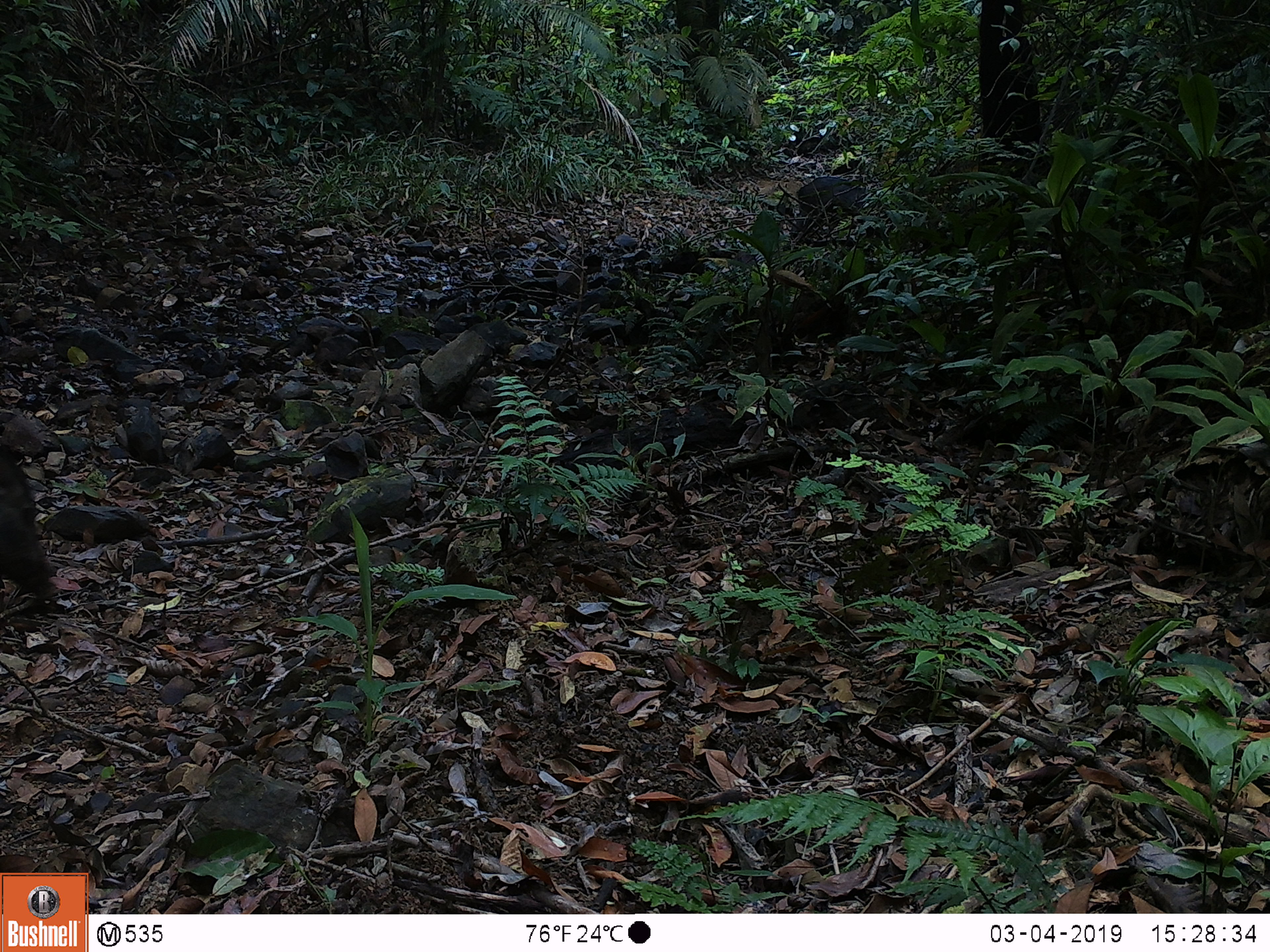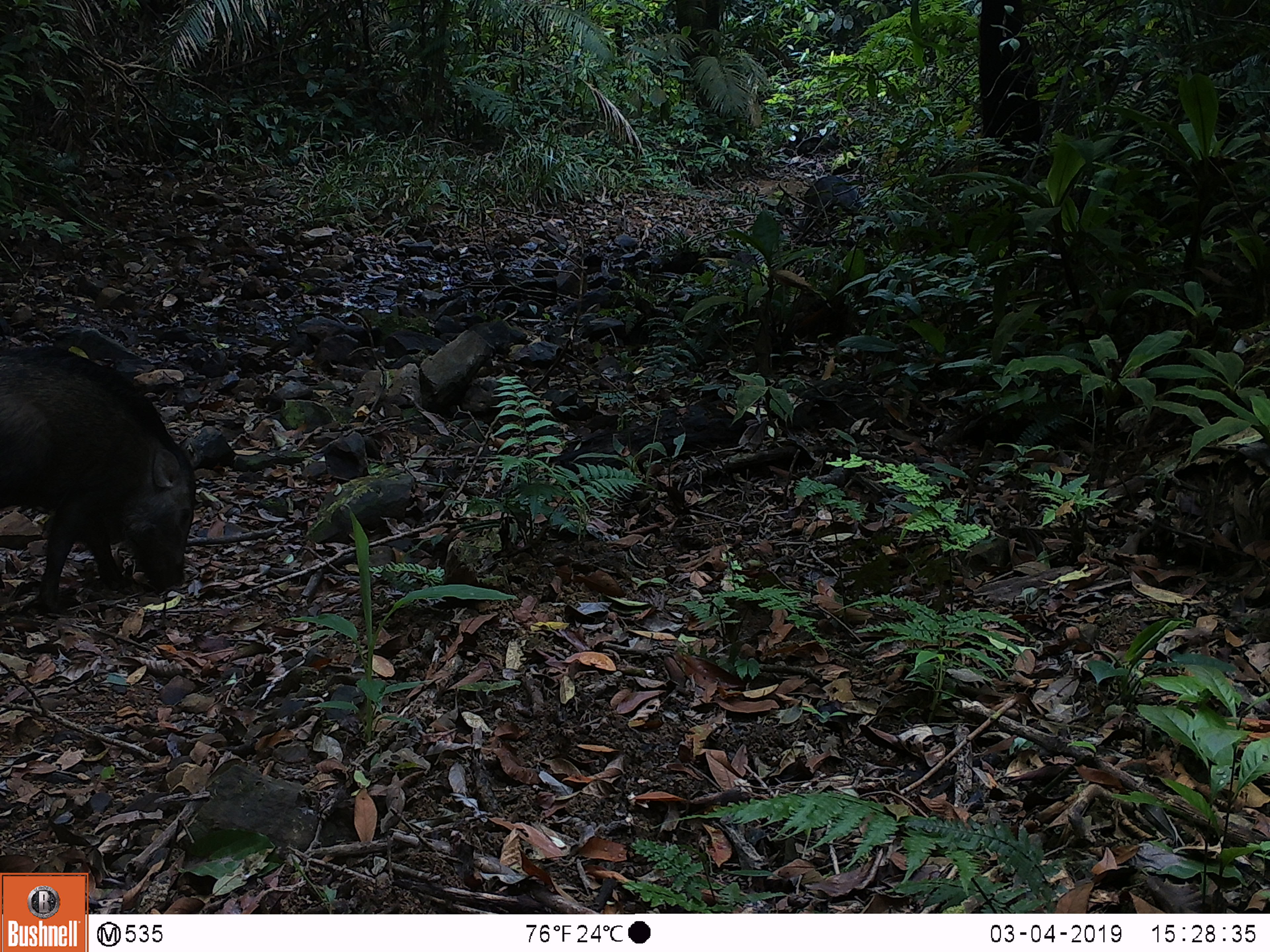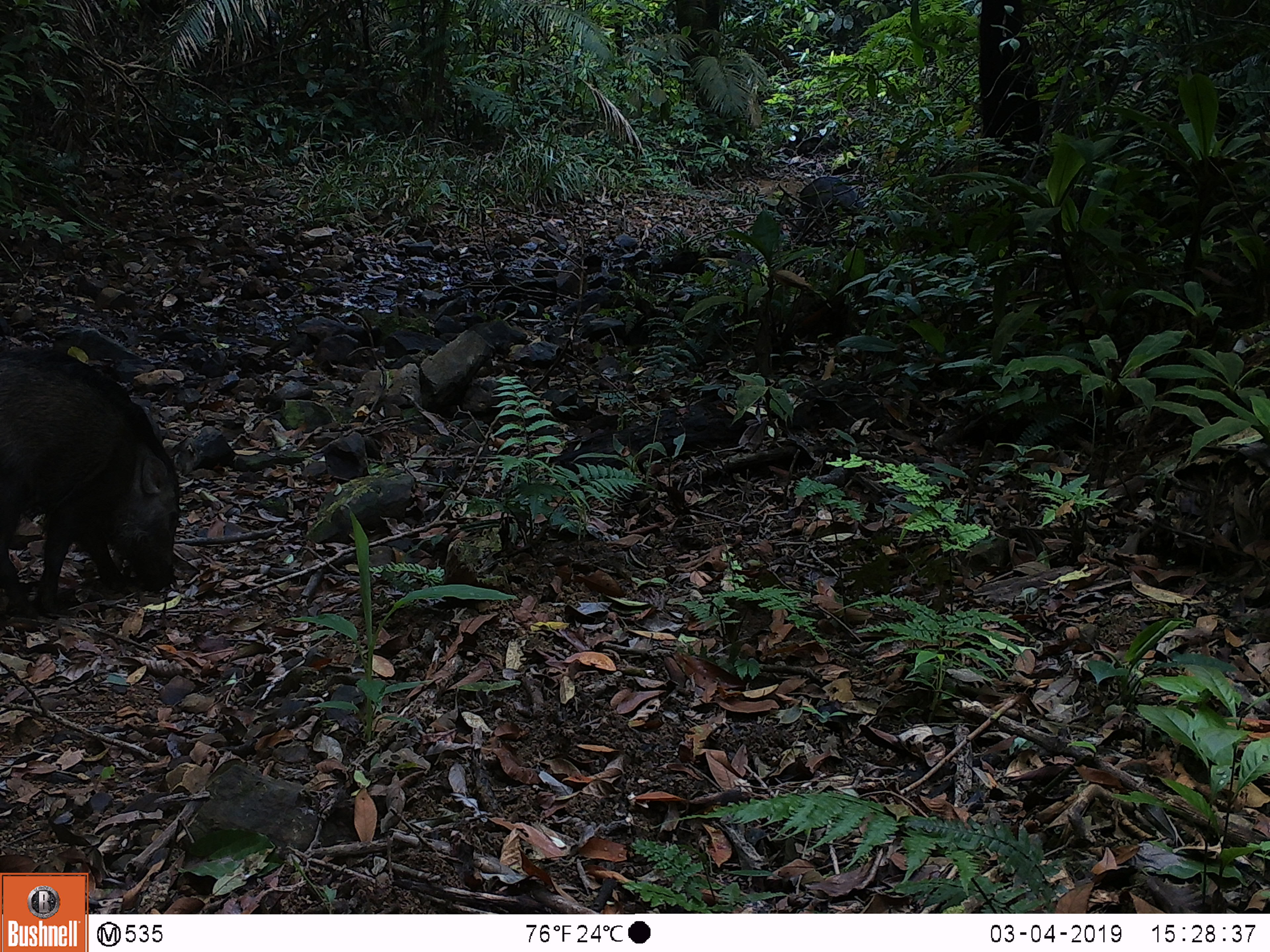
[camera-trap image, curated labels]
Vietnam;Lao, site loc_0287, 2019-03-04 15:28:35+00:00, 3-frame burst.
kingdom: Animalia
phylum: Chordata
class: Mammalia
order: Artiodactyla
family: Suidae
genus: Sus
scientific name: Sus scrofa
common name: eurasian wild pig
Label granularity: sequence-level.